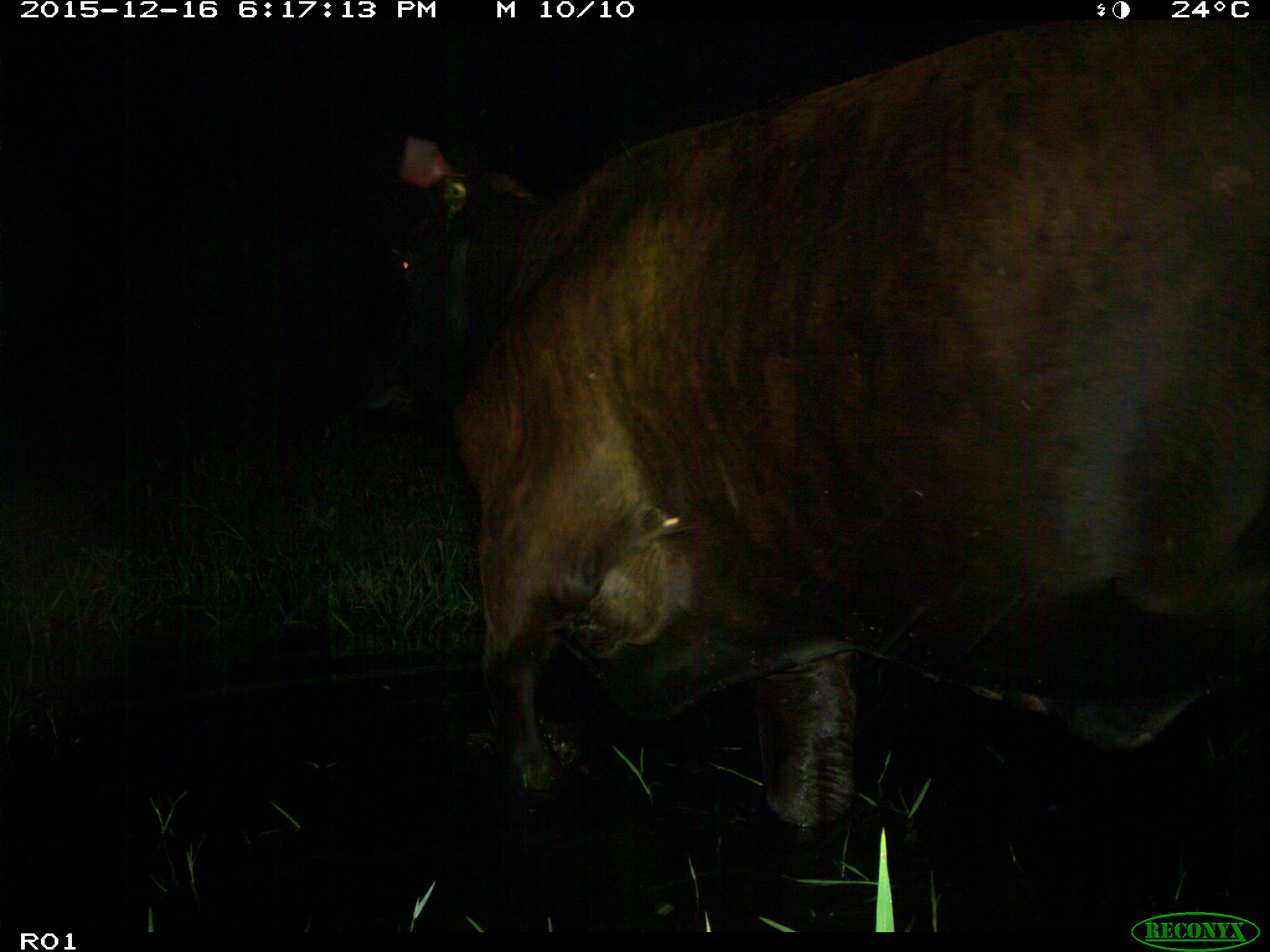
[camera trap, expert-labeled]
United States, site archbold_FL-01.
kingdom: Animalia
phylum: Chordata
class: Mammalia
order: Artiodactyla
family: Bovidae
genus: Bos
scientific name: Bos taurus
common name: domestic cow